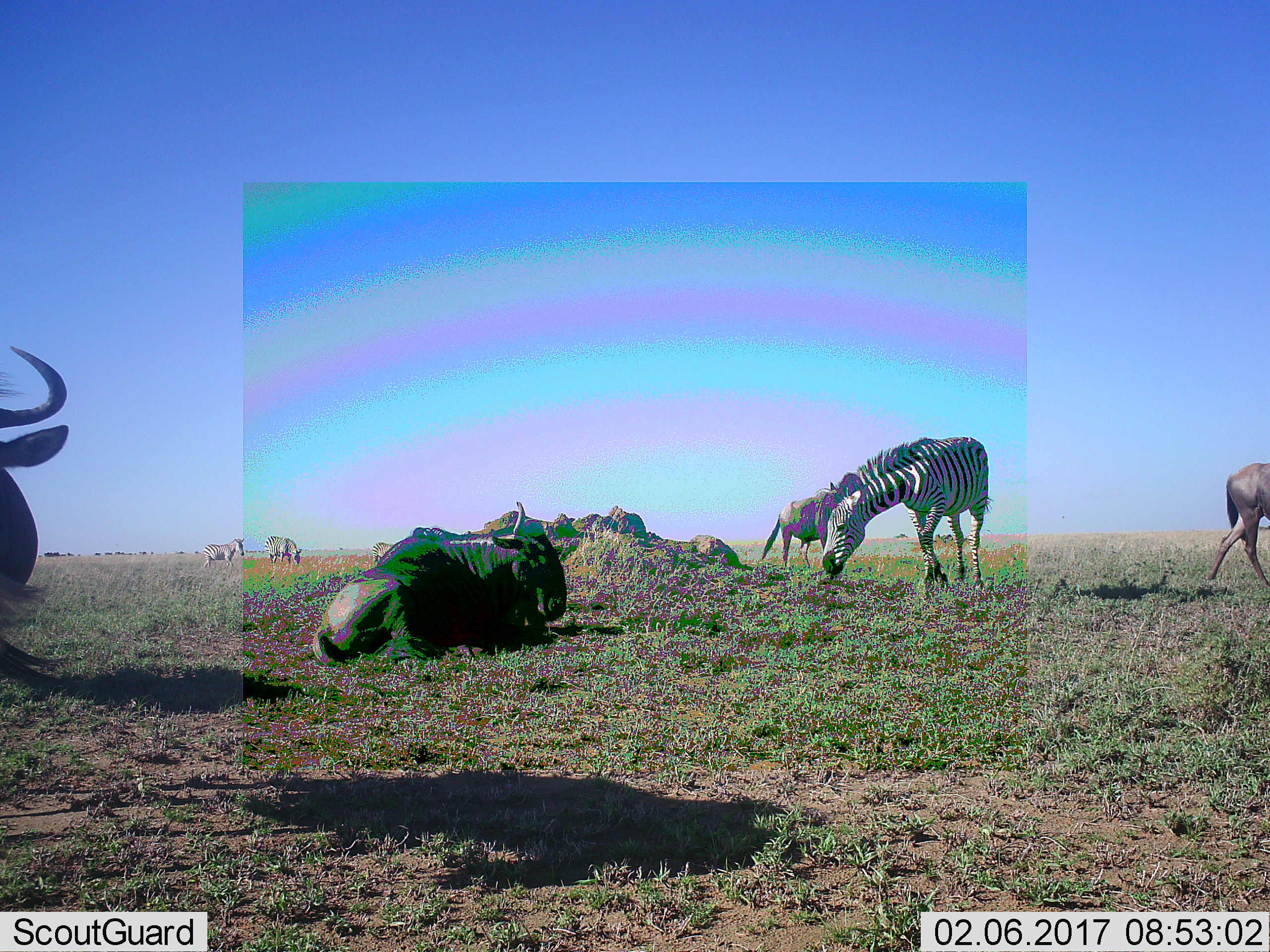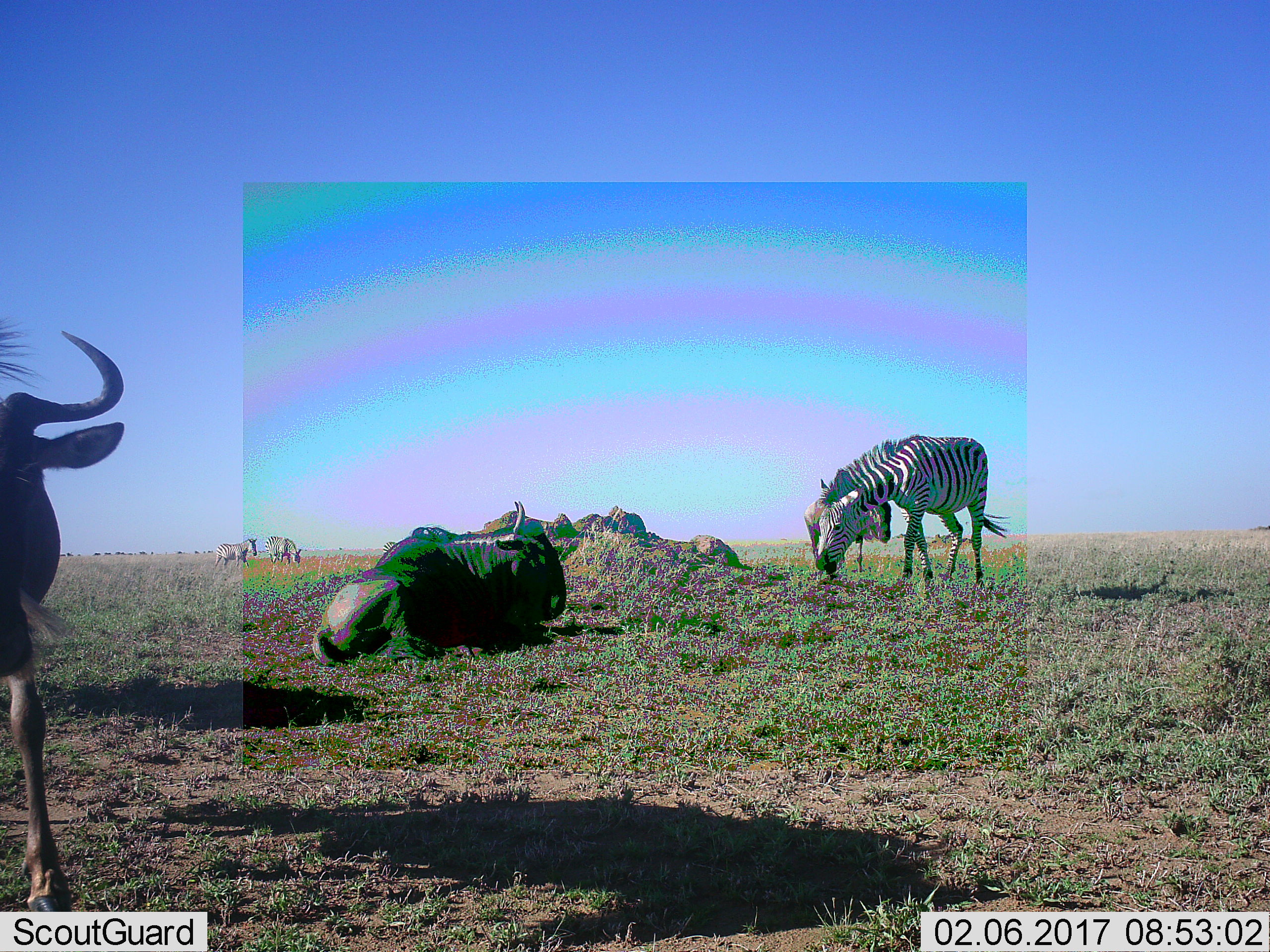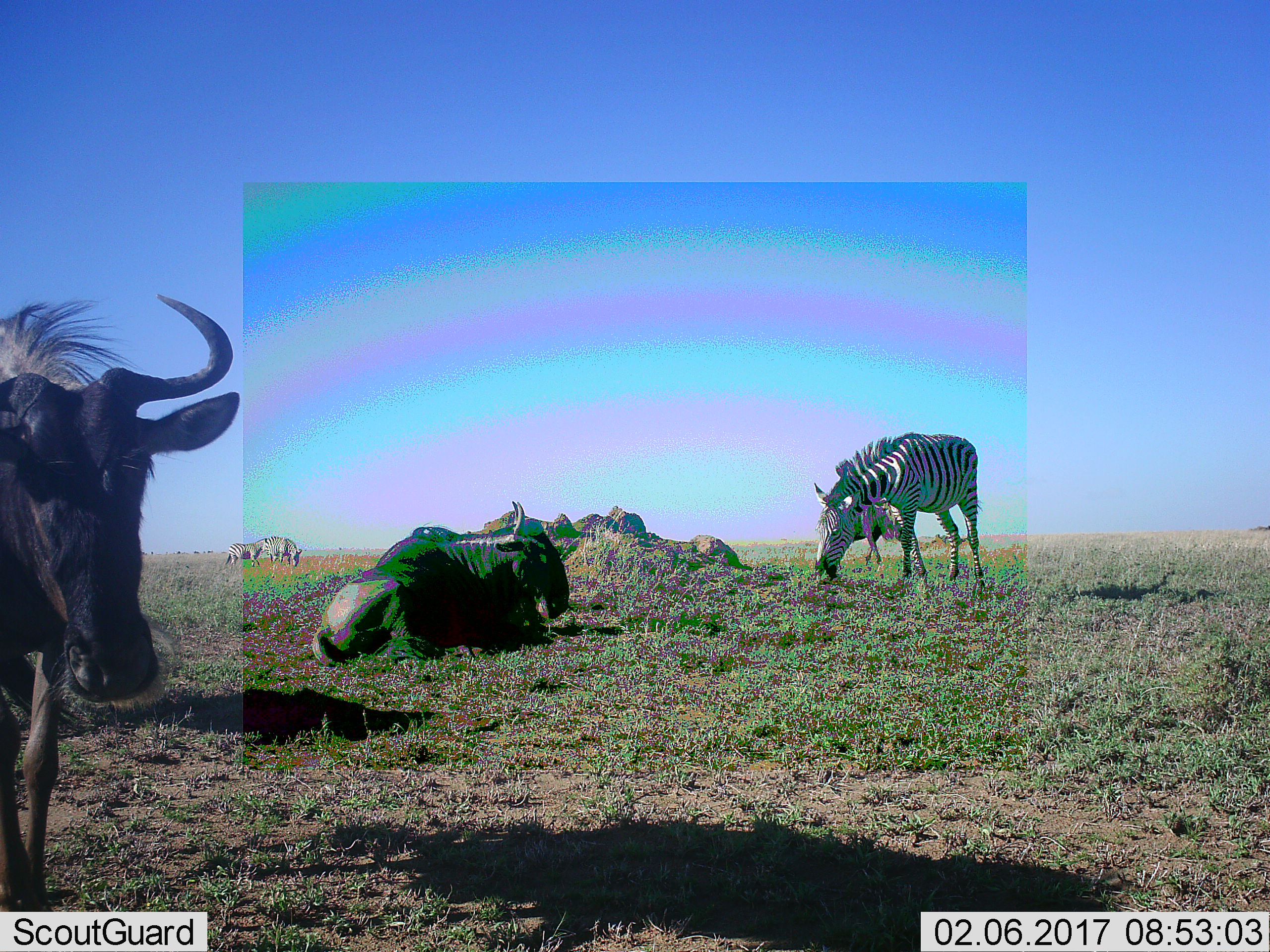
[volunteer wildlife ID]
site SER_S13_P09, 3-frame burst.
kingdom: Animalia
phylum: Chordata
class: Mammalia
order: Artiodactyla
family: Bovidae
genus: Connochaetes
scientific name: Connochaetes taurinus taurinus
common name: blue wildebeest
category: wildebeestblue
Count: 4.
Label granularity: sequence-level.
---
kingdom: Animalia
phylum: Chordata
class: Mammalia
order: Perissodactyla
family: Equidae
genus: Equus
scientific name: Equus quagga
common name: plains zebra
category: zebraplains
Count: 4.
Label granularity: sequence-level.